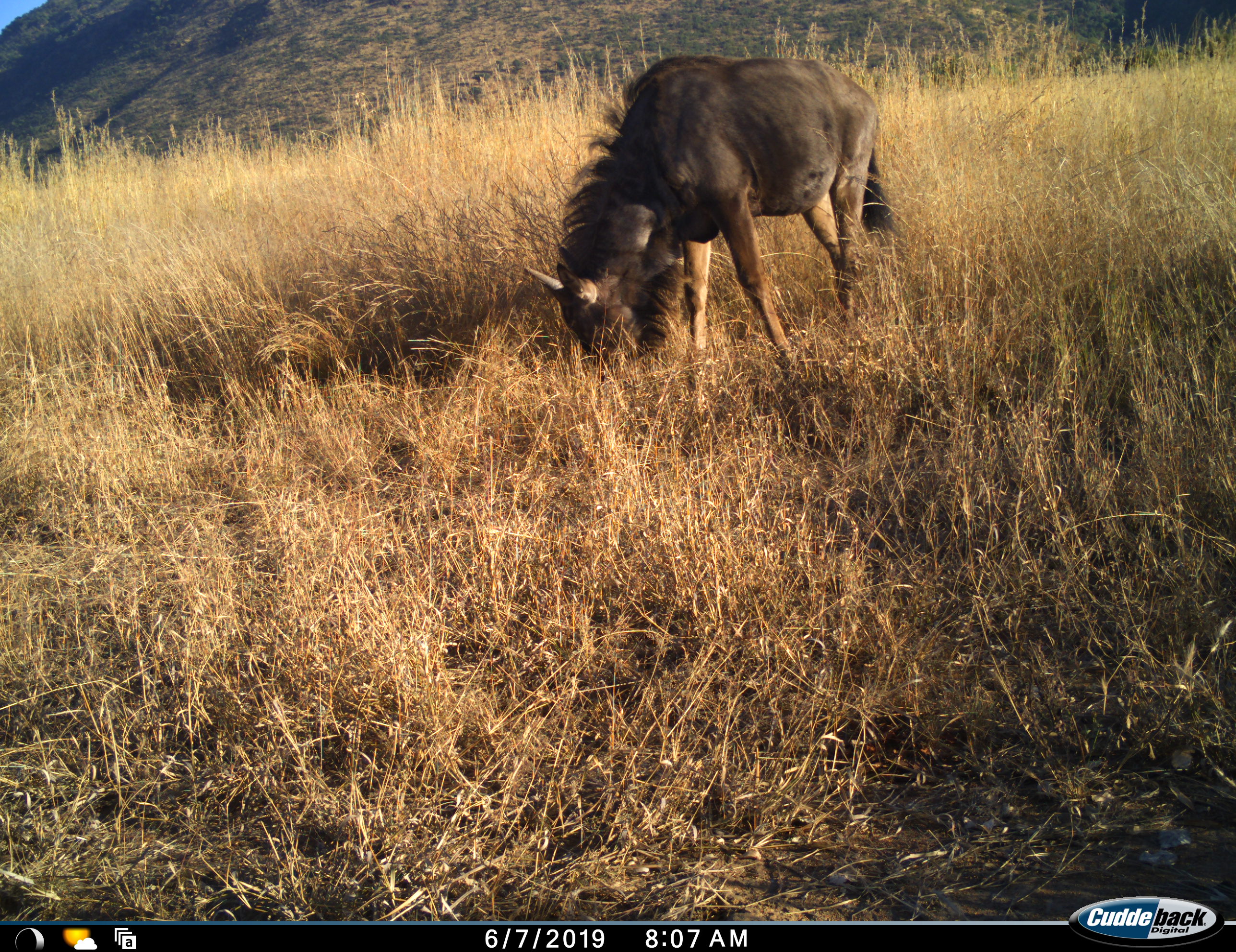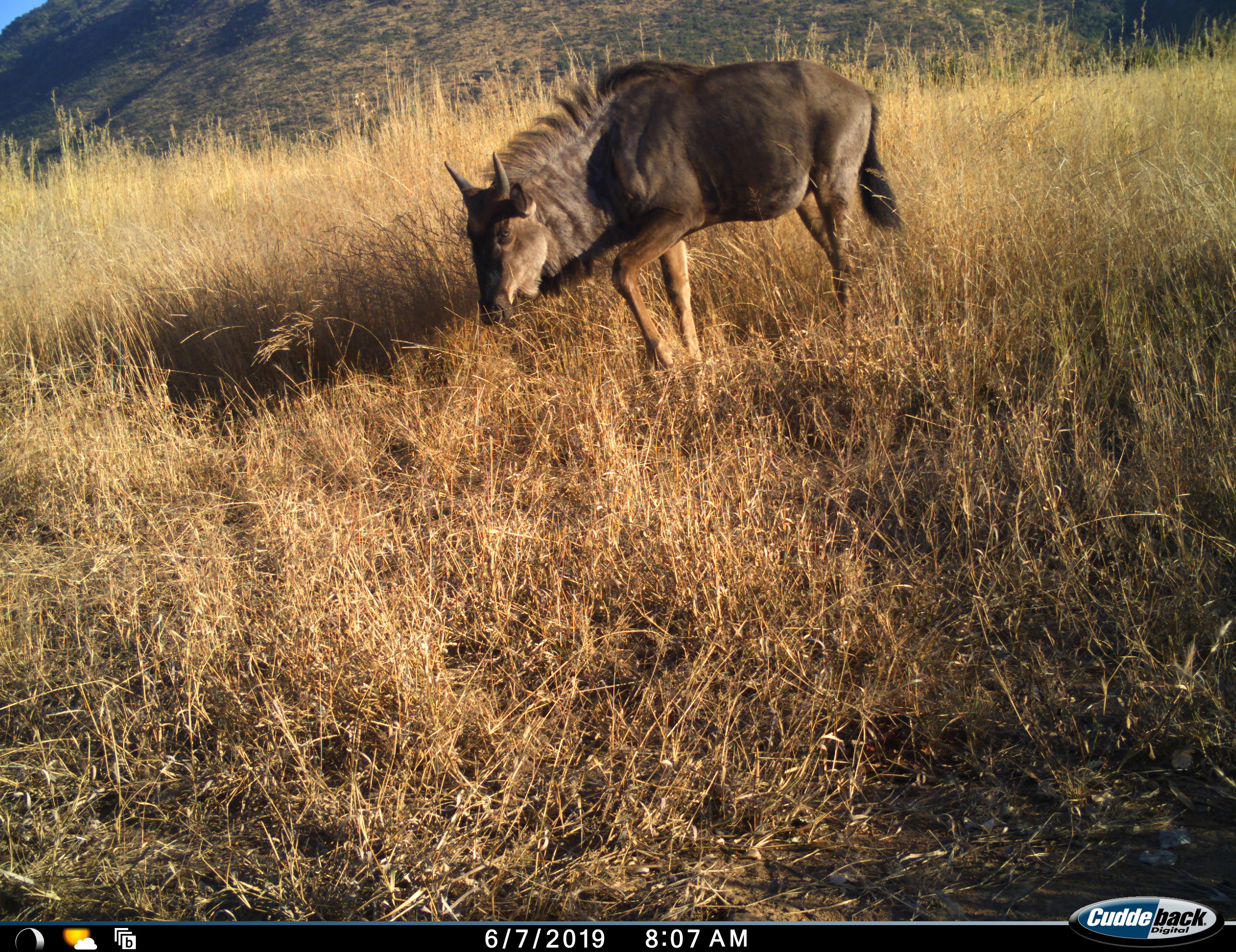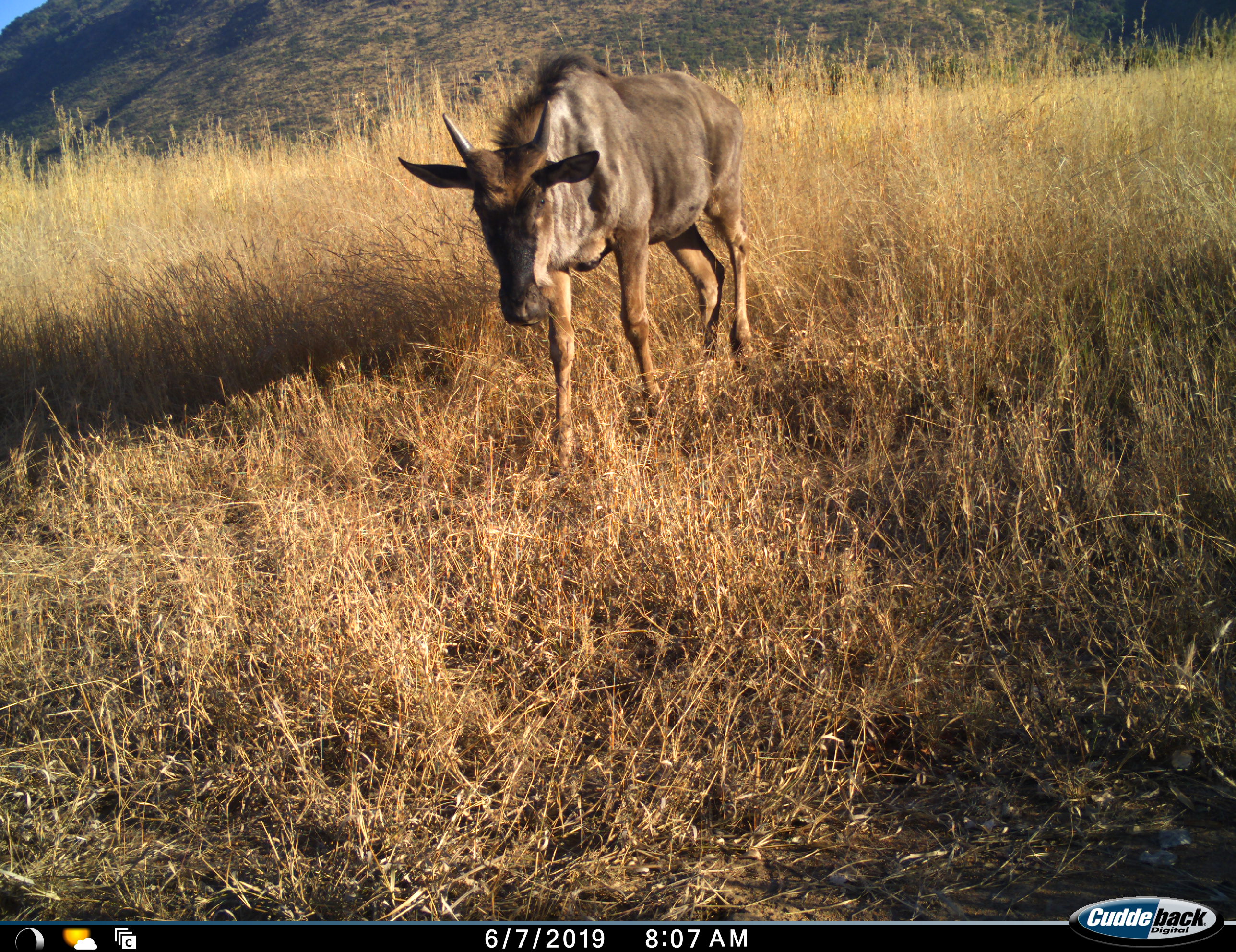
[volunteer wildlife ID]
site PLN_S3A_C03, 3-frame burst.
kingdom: Animalia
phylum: Chordata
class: Mammalia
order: Artiodactyla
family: Bovidae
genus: Connochaetes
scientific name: Connochaetes taurinus taurinus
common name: blue wildebeest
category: wildebeestblue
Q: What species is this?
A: Wildebeestblue (blue wildebeest) (Connochaetes taurinus taurinus).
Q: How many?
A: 1.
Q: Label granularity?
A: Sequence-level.